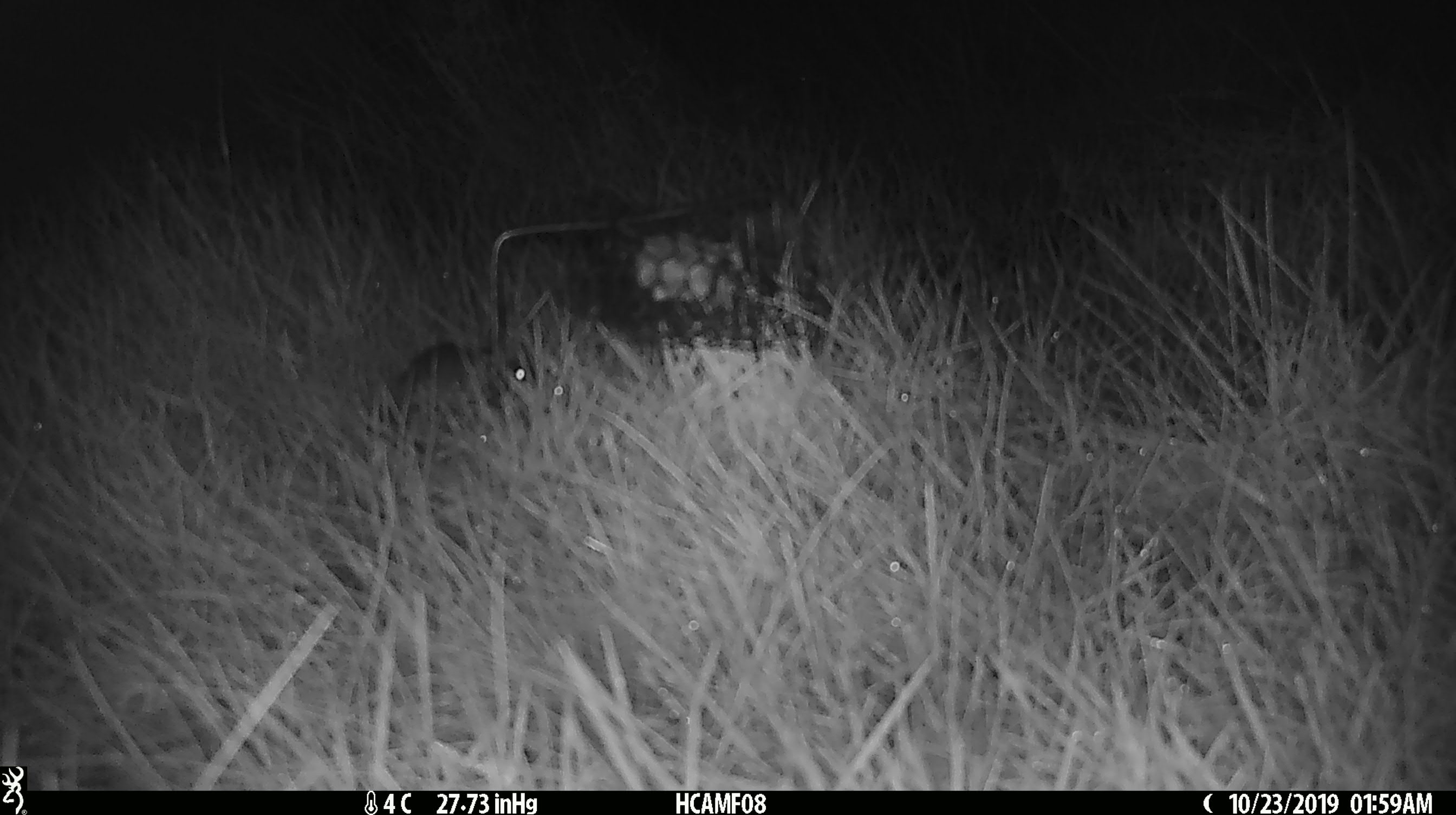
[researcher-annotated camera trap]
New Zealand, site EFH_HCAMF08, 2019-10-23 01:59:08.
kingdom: Animalia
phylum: Chordata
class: Mammalia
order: Rodentia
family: Muridae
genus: Mus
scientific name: Mus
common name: mouse